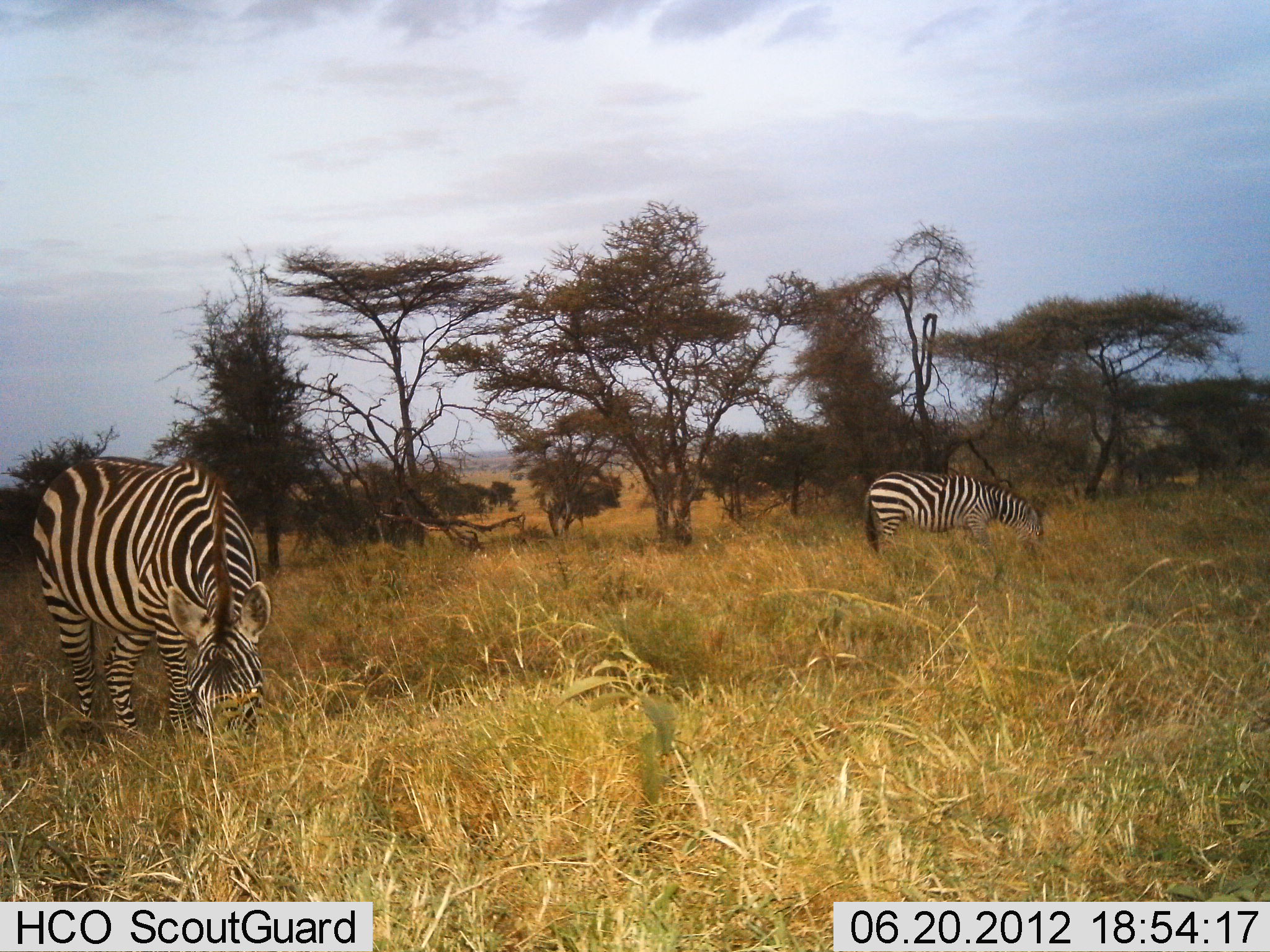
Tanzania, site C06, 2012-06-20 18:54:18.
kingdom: Animalia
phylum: Chordata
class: Mammalia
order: Perissodactyla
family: Equidae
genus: Equus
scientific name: Equus quagga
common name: plains zebra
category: zebra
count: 2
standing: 0%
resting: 0%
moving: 0%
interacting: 0%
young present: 0%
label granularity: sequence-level